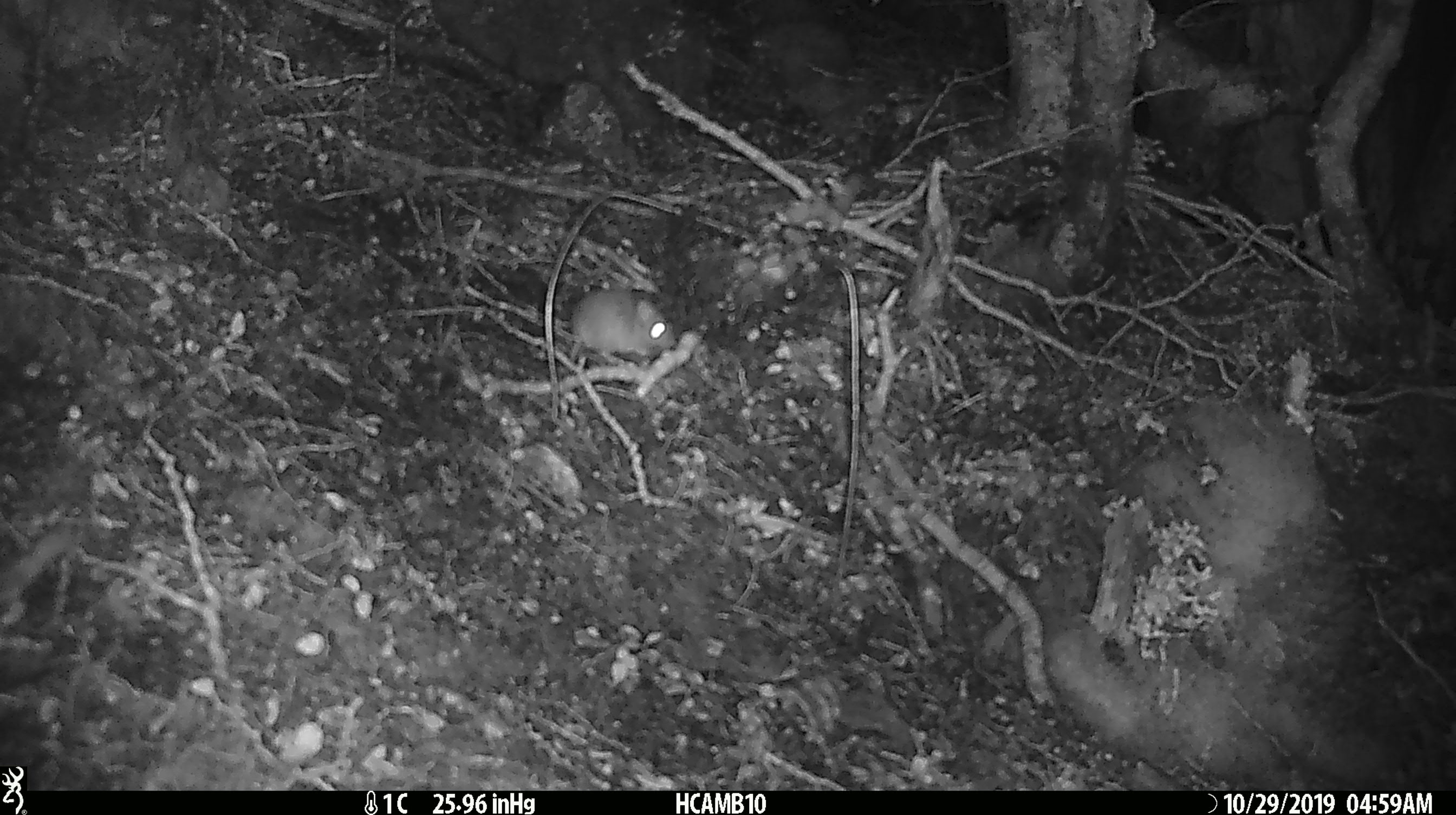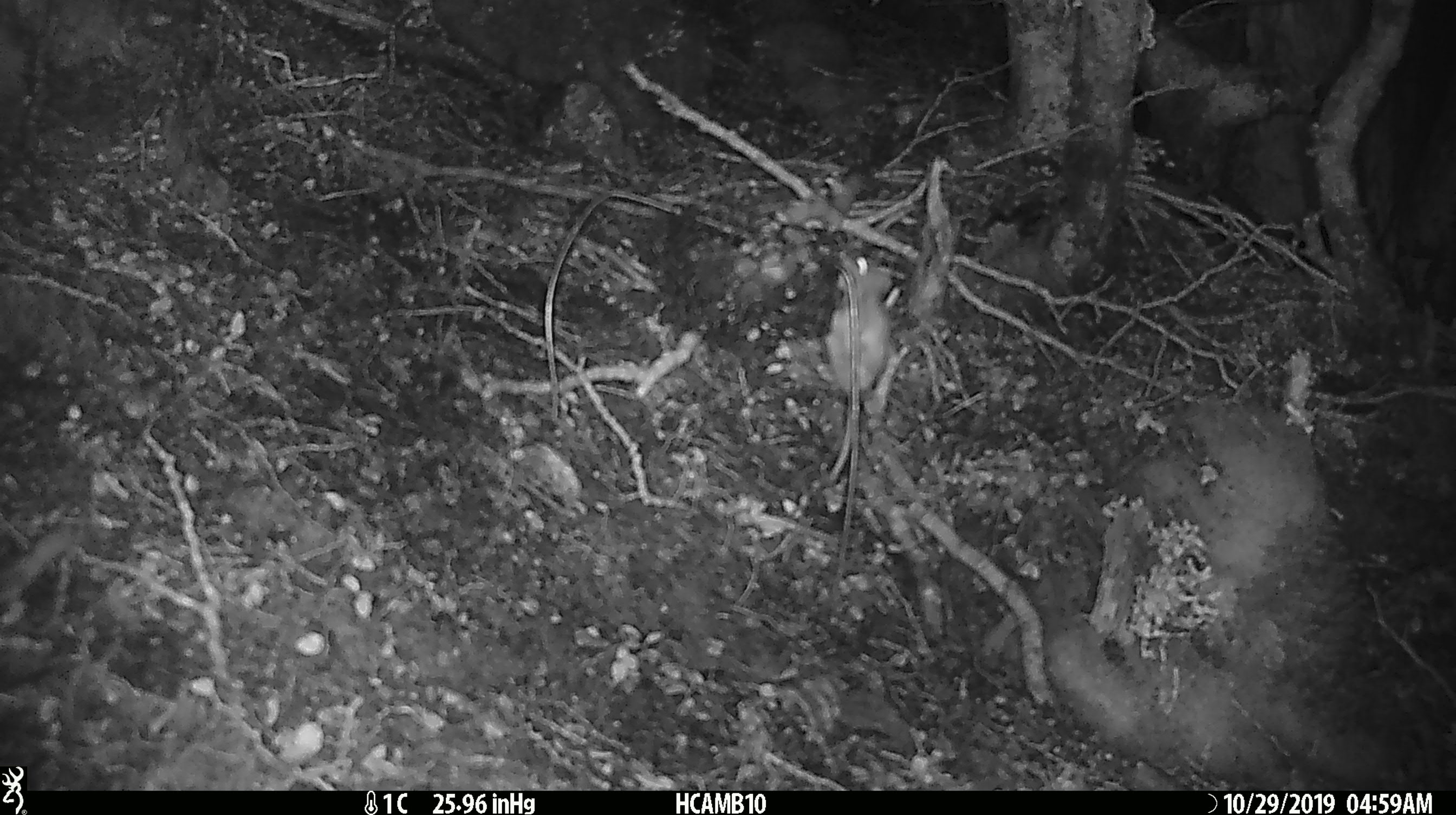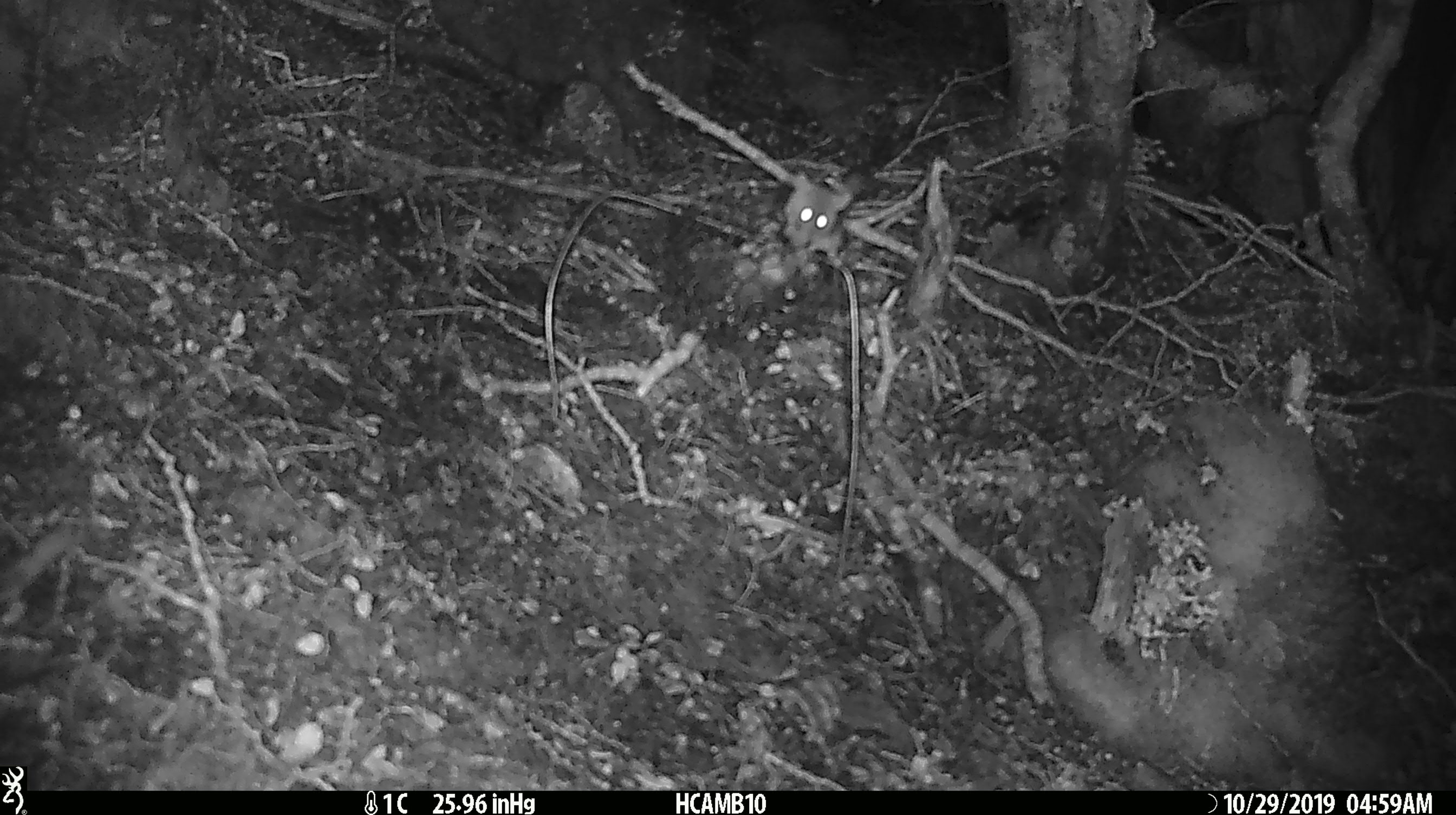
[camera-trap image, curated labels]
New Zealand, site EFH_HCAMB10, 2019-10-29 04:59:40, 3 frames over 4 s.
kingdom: Animalia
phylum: Chordata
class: Mammalia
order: Rodentia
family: Muridae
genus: Mus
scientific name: Mus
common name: mouse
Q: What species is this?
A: Mouse (Mus).